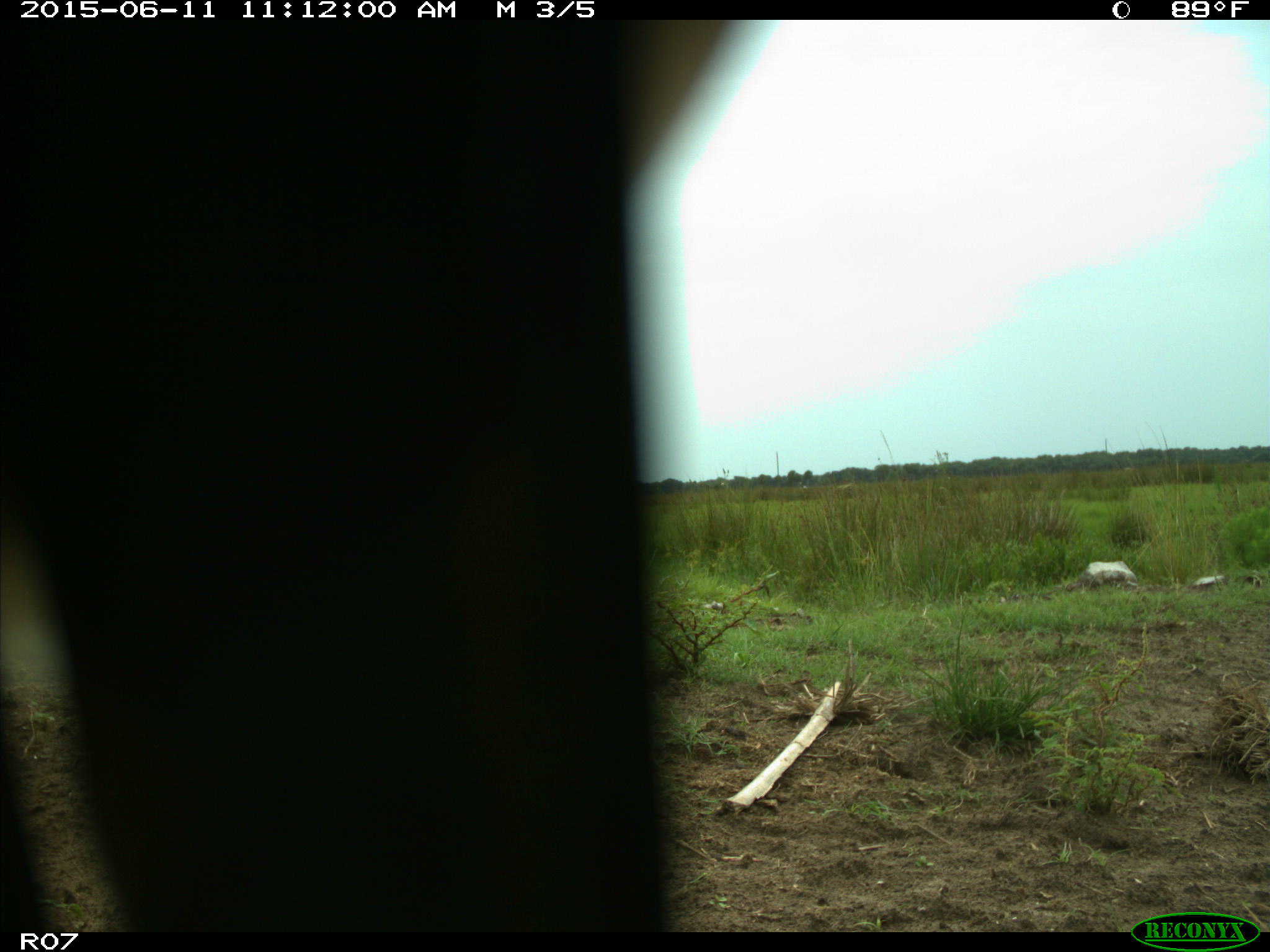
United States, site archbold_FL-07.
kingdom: Animalia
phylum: Chordata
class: Mammalia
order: Artiodactyla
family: Bovidae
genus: Bos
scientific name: Bos taurus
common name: domestic cow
Bos taurus (domestic cow).